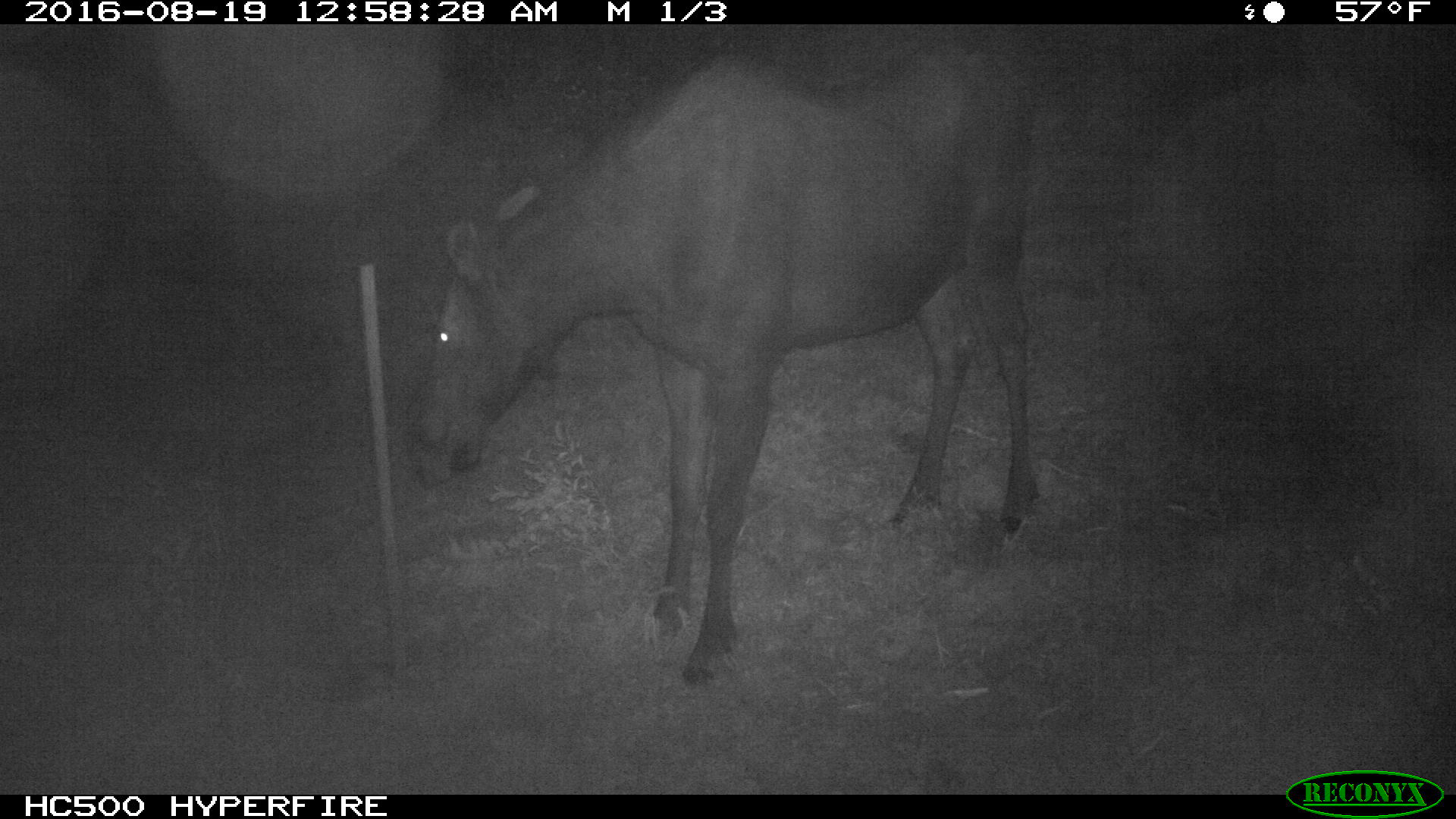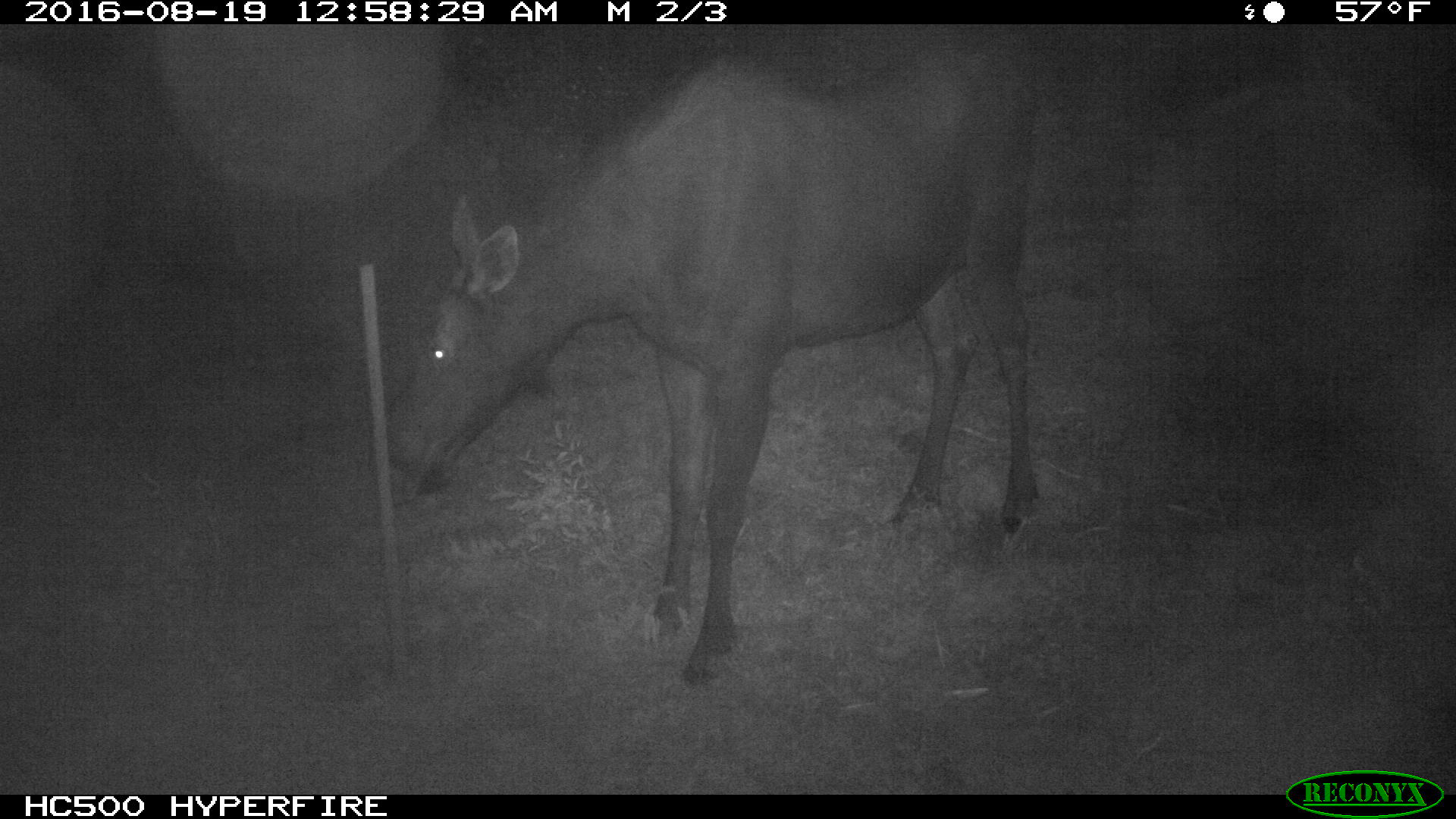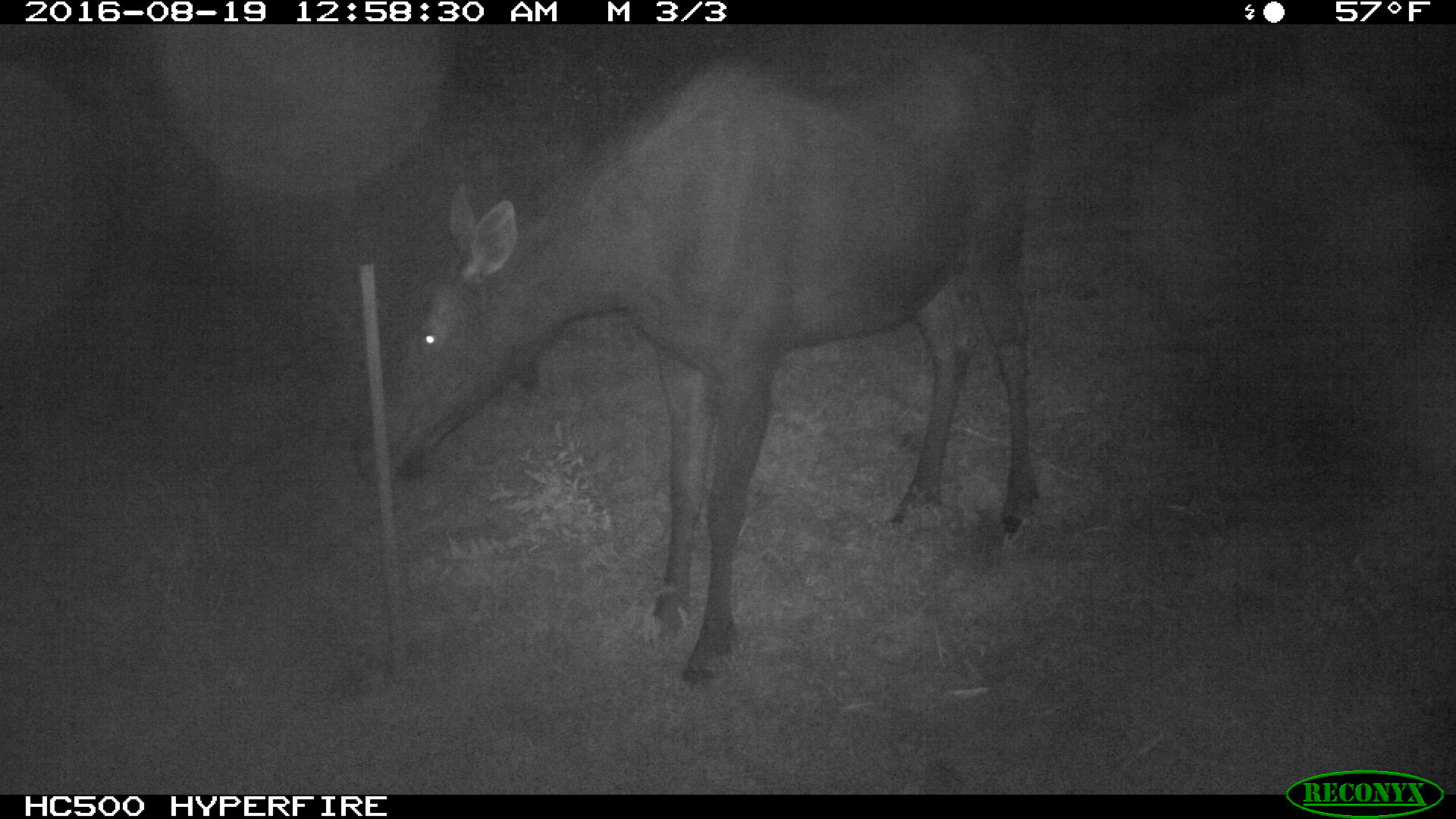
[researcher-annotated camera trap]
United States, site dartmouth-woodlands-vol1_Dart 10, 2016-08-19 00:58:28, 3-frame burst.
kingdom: Animalia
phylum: Chordata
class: Mammalia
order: Artiodactyla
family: Cervidae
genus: Alces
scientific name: Alces alces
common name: moose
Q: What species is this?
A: Moose (Alces alces).